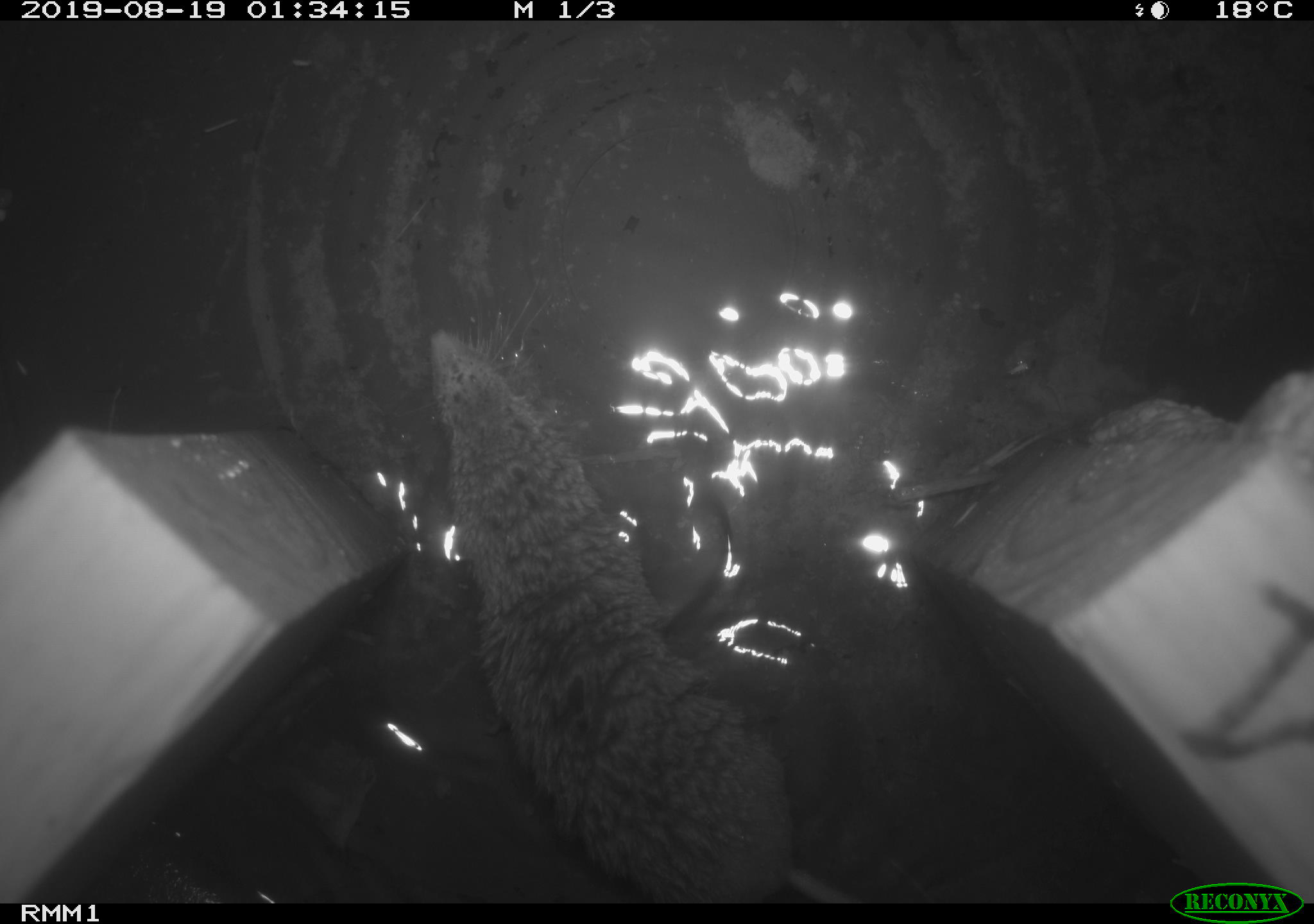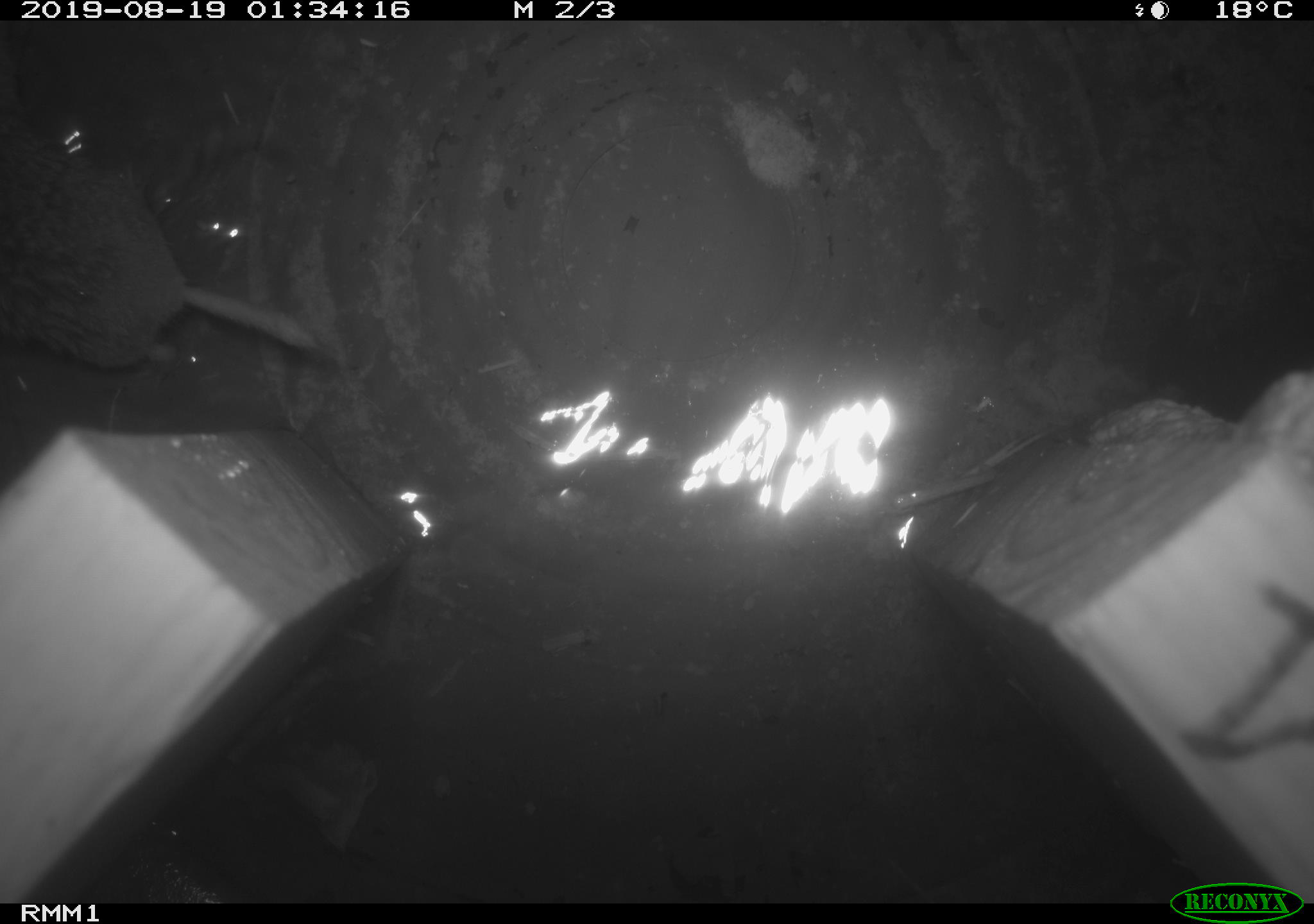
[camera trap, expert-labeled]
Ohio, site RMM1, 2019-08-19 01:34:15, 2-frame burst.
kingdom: Animalia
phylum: Chordata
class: Mammalia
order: Eulipotyphla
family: Soricidae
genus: Blarina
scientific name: Blarina brevicauda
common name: northern short-tailed shrew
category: n. short-tailed shrew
N. short-tailed shrew (northern short-tailed shrew) (Blarina brevicauda).